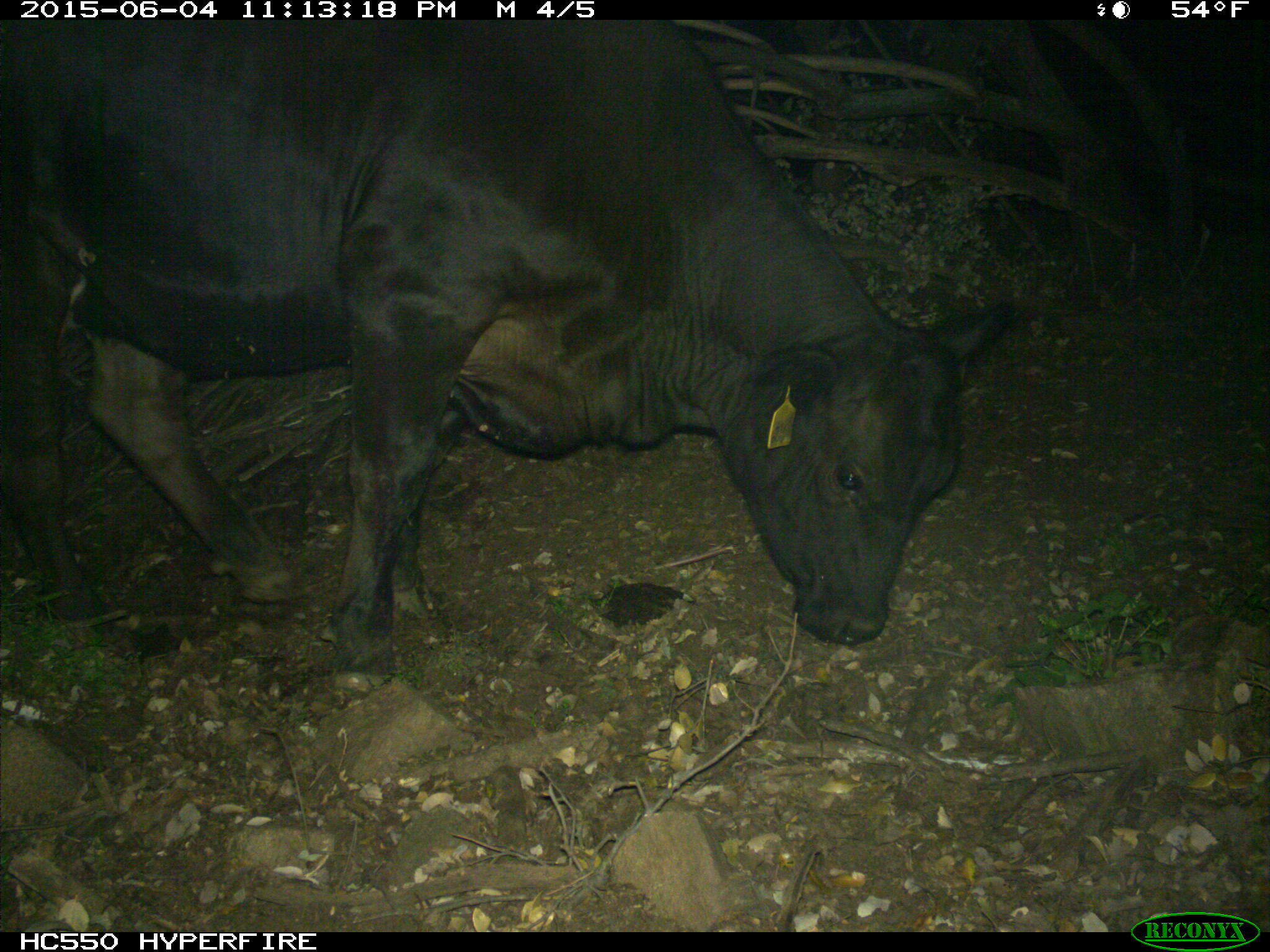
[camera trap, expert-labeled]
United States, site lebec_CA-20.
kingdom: Animalia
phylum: Chordata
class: Mammalia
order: Artiodactyla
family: Bovidae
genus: Bos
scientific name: Bos taurus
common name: domestic cow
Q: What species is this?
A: Bos taurus (domestic cow).